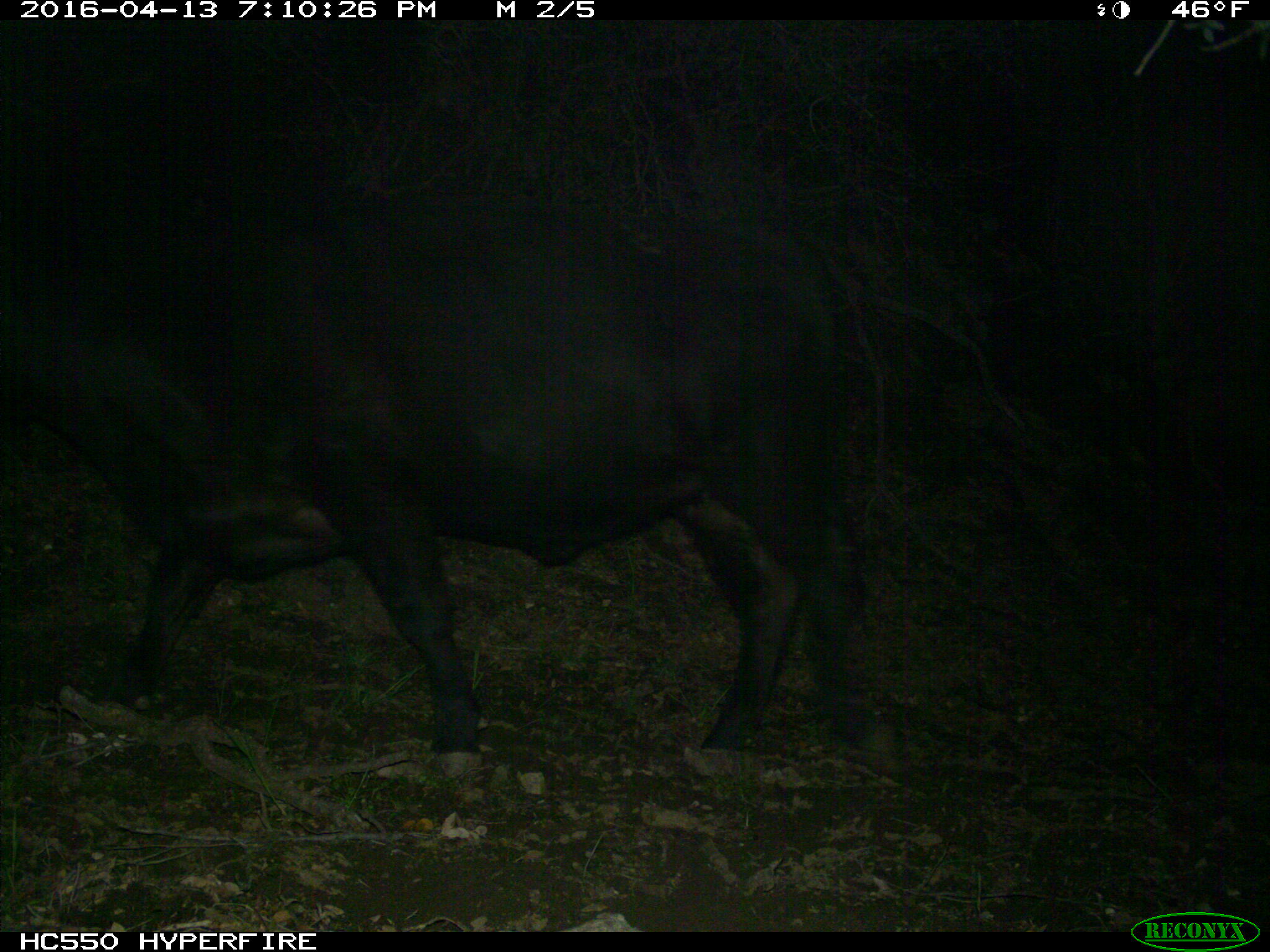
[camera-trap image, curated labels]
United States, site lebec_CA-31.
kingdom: Animalia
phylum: Chordata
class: Mammalia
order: Artiodactyla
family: Bovidae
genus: Bos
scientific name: Bos taurus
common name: domestic cow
Bos taurus (domestic cow).